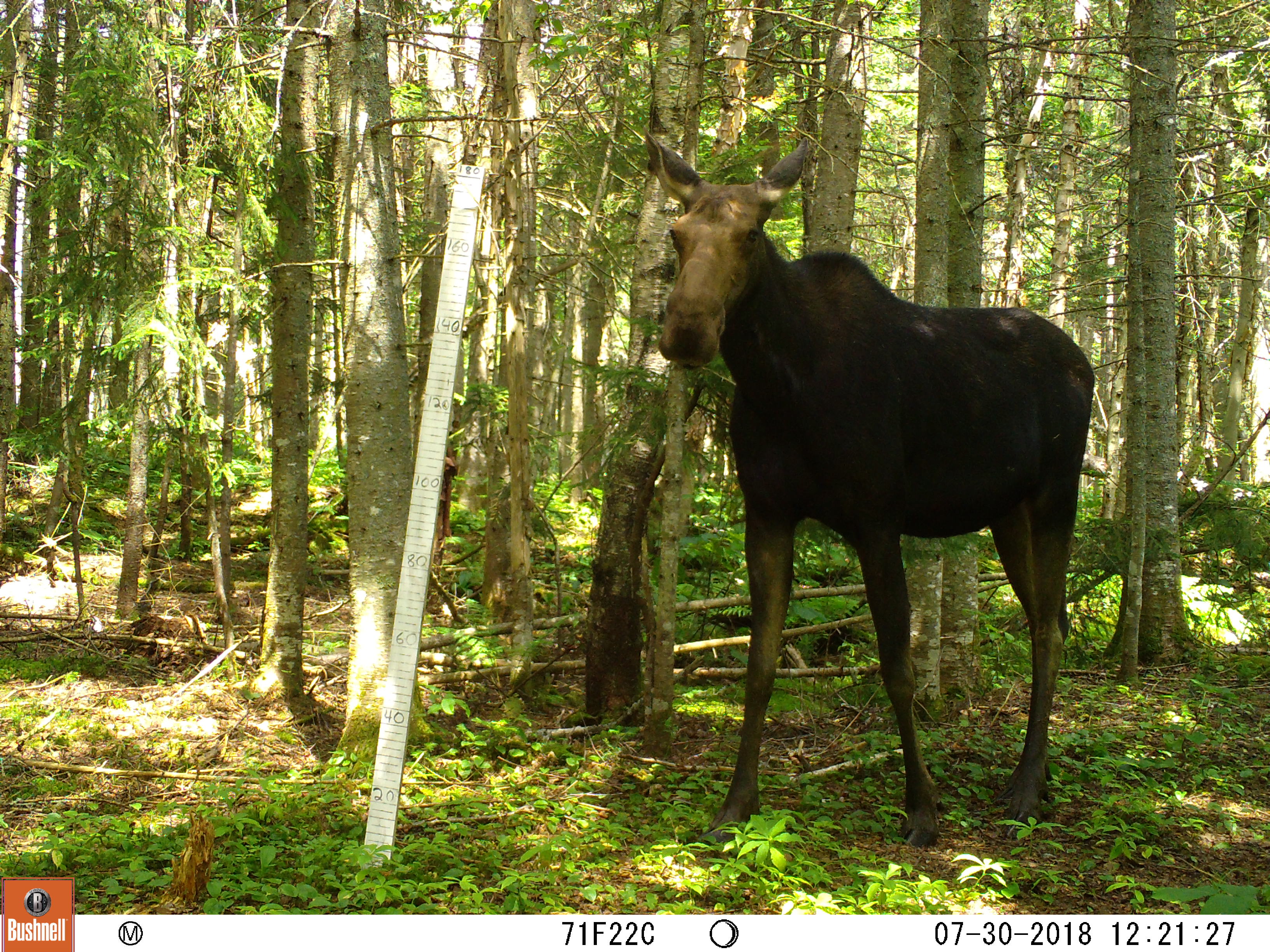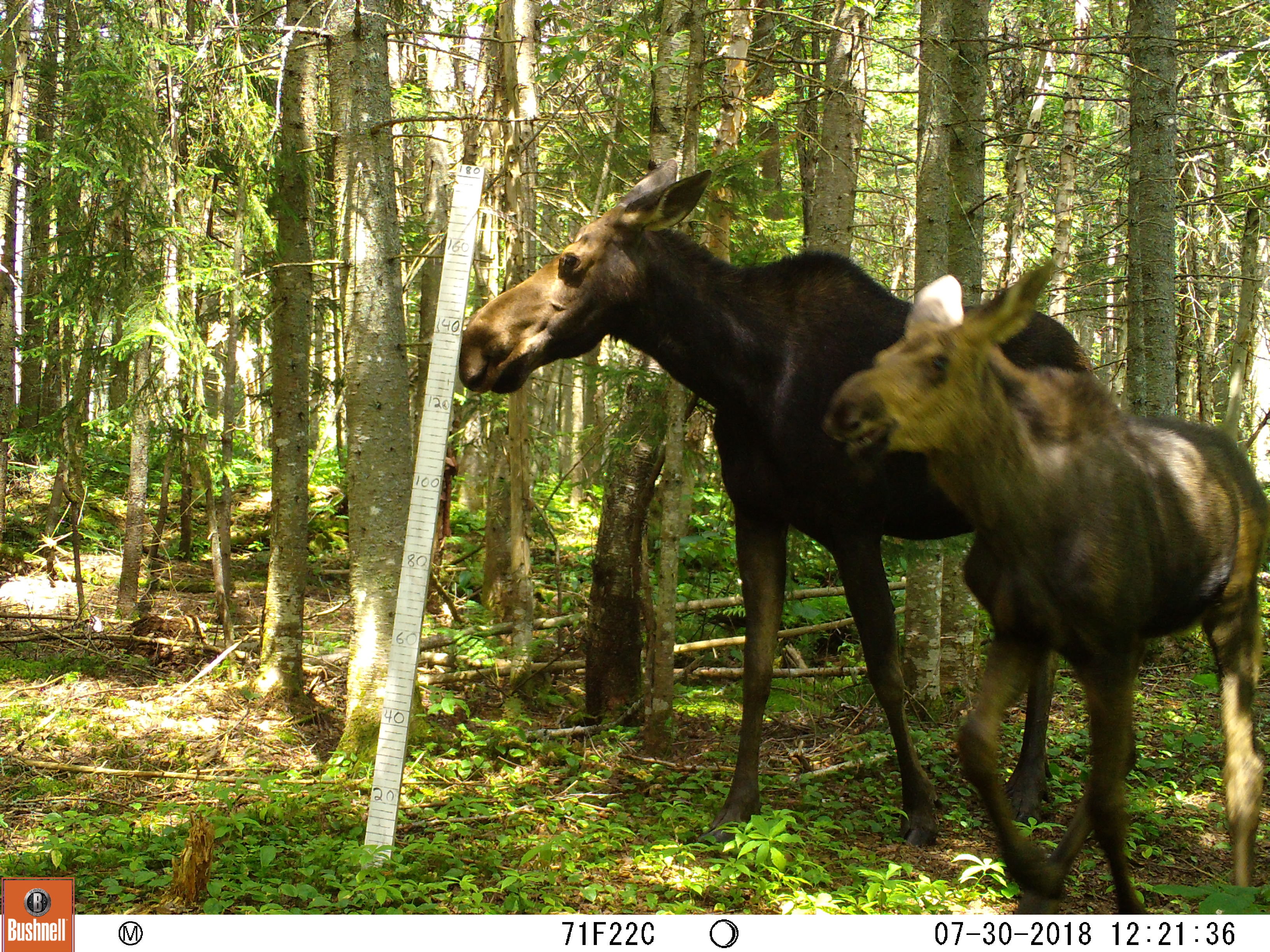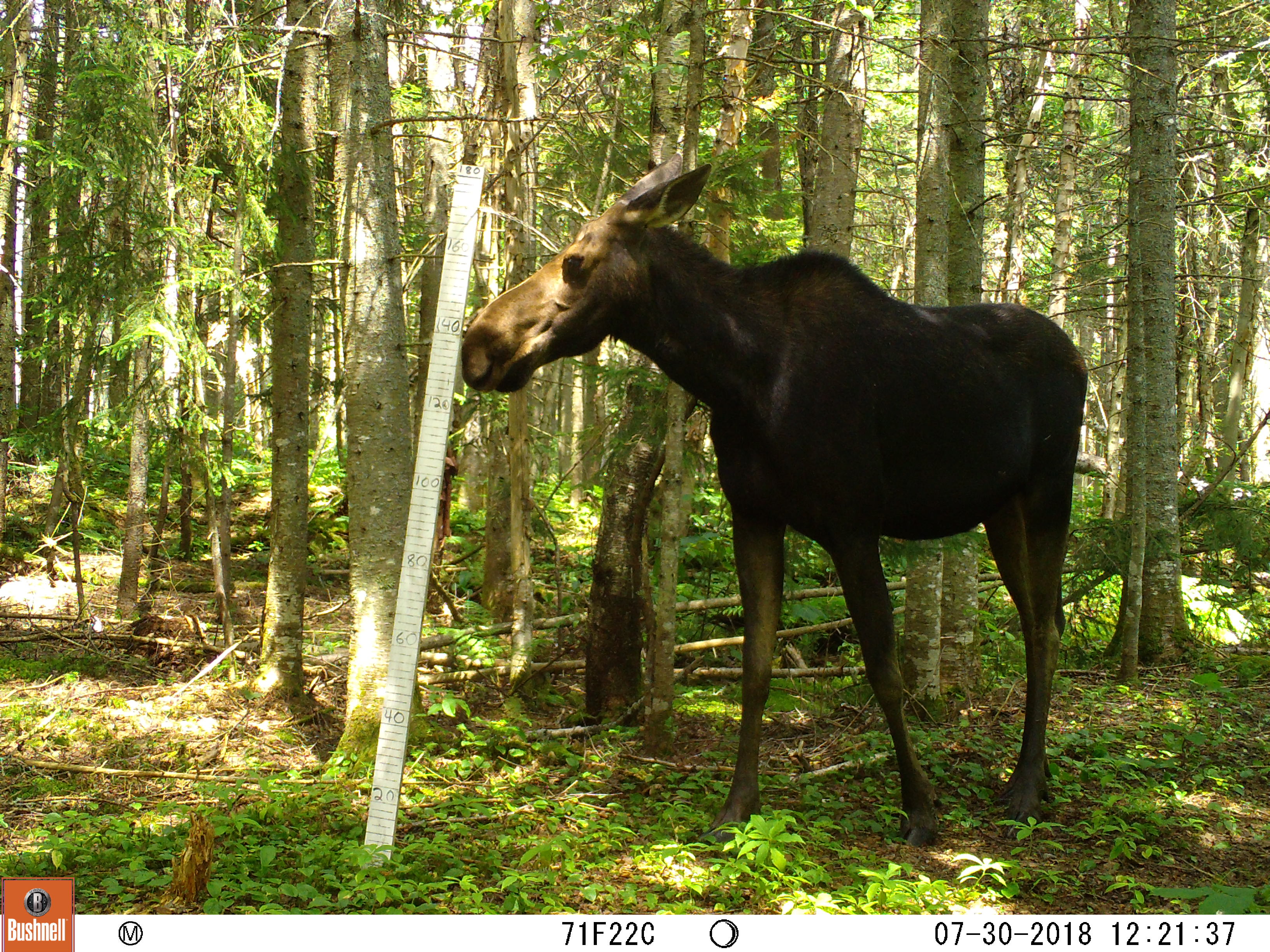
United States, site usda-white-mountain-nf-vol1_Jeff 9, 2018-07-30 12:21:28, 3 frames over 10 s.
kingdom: Animalia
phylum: Chordata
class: Mammalia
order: Artiodactyla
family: Cervidae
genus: Alces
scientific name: Alces alces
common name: moose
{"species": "moose (Alces alces)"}